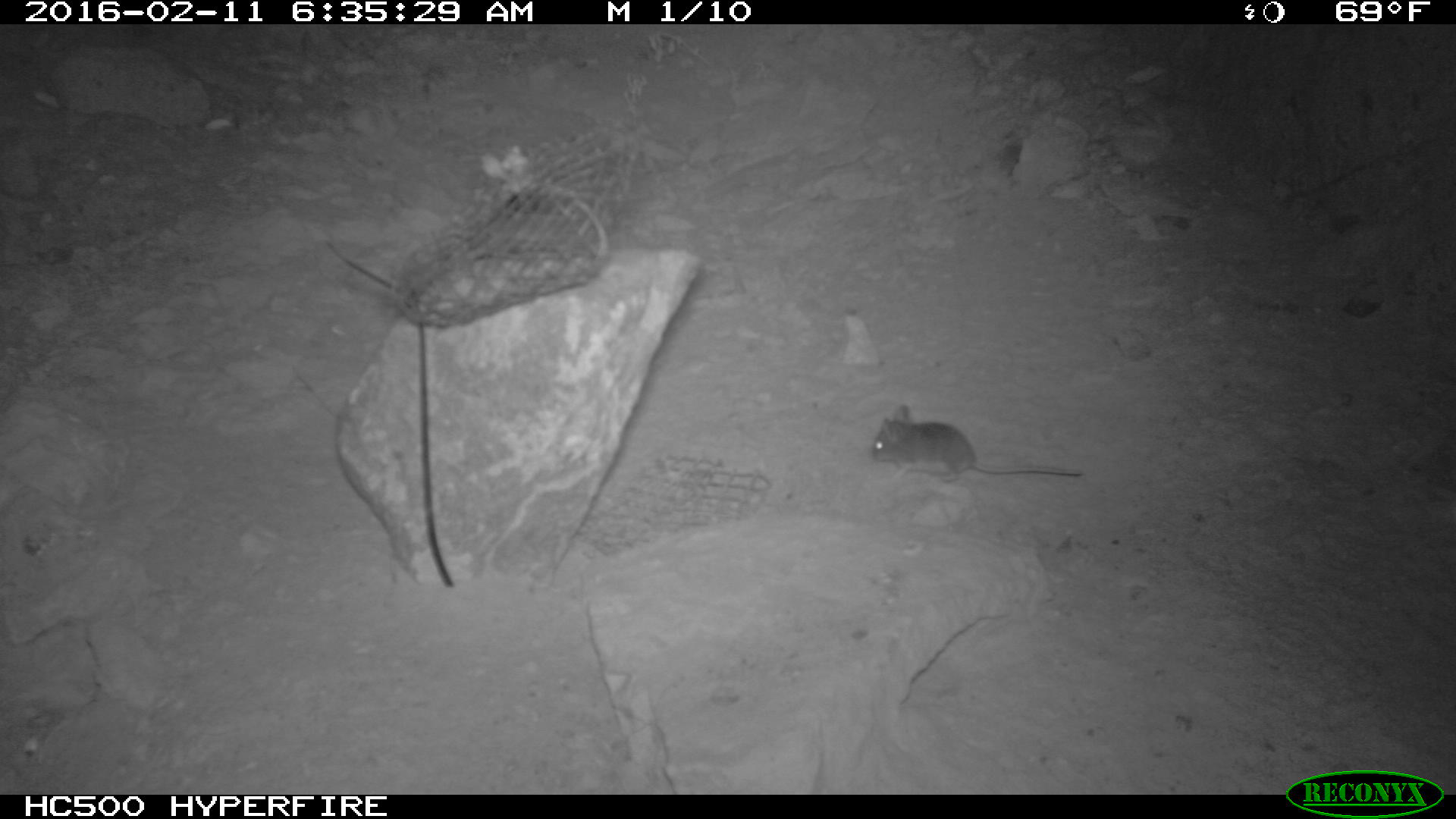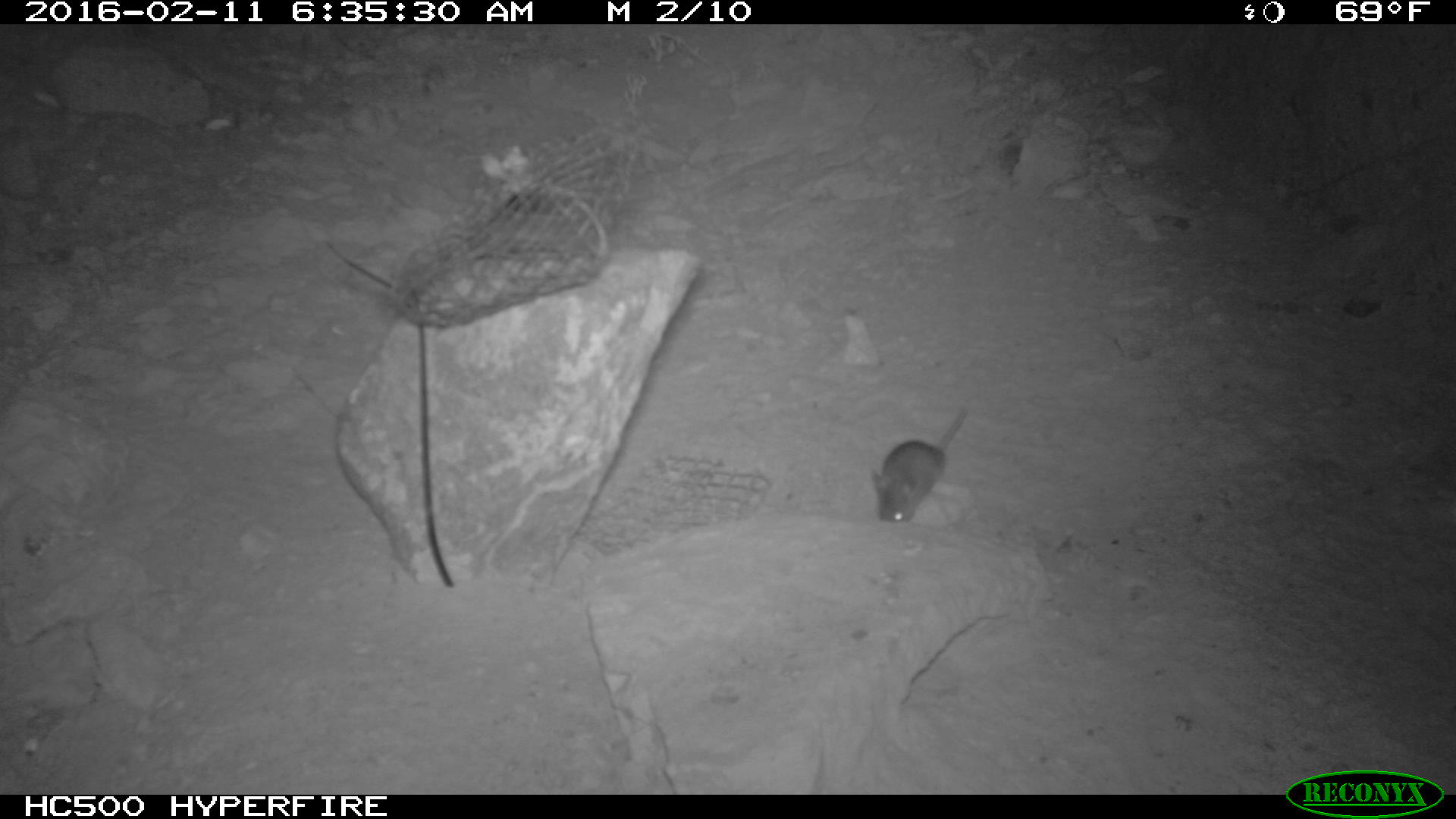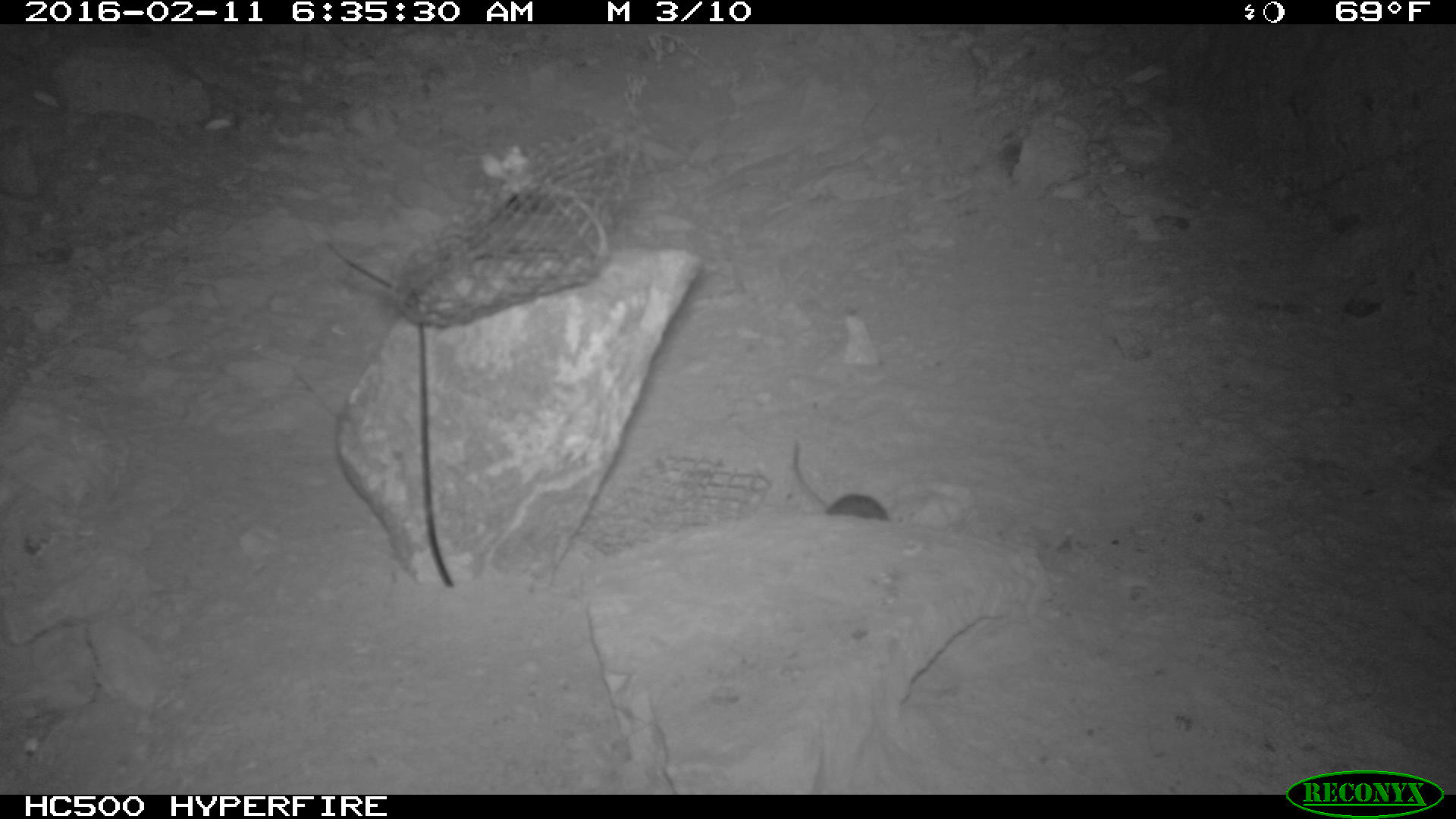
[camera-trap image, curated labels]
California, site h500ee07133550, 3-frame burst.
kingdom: Animalia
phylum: Chordata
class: Mammalia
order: Rodentia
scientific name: Rodentia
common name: rodent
Rodent (Rodentia).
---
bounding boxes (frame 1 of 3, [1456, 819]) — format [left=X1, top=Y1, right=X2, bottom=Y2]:
rodent: [left=870, top=403, right=1081, bottom=475]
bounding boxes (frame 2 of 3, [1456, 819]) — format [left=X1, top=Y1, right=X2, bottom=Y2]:
rodent: [left=867, top=405, right=965, bottom=522]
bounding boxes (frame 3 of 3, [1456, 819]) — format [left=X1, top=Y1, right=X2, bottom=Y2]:
rodent: [left=791, top=439, right=888, bottom=519]